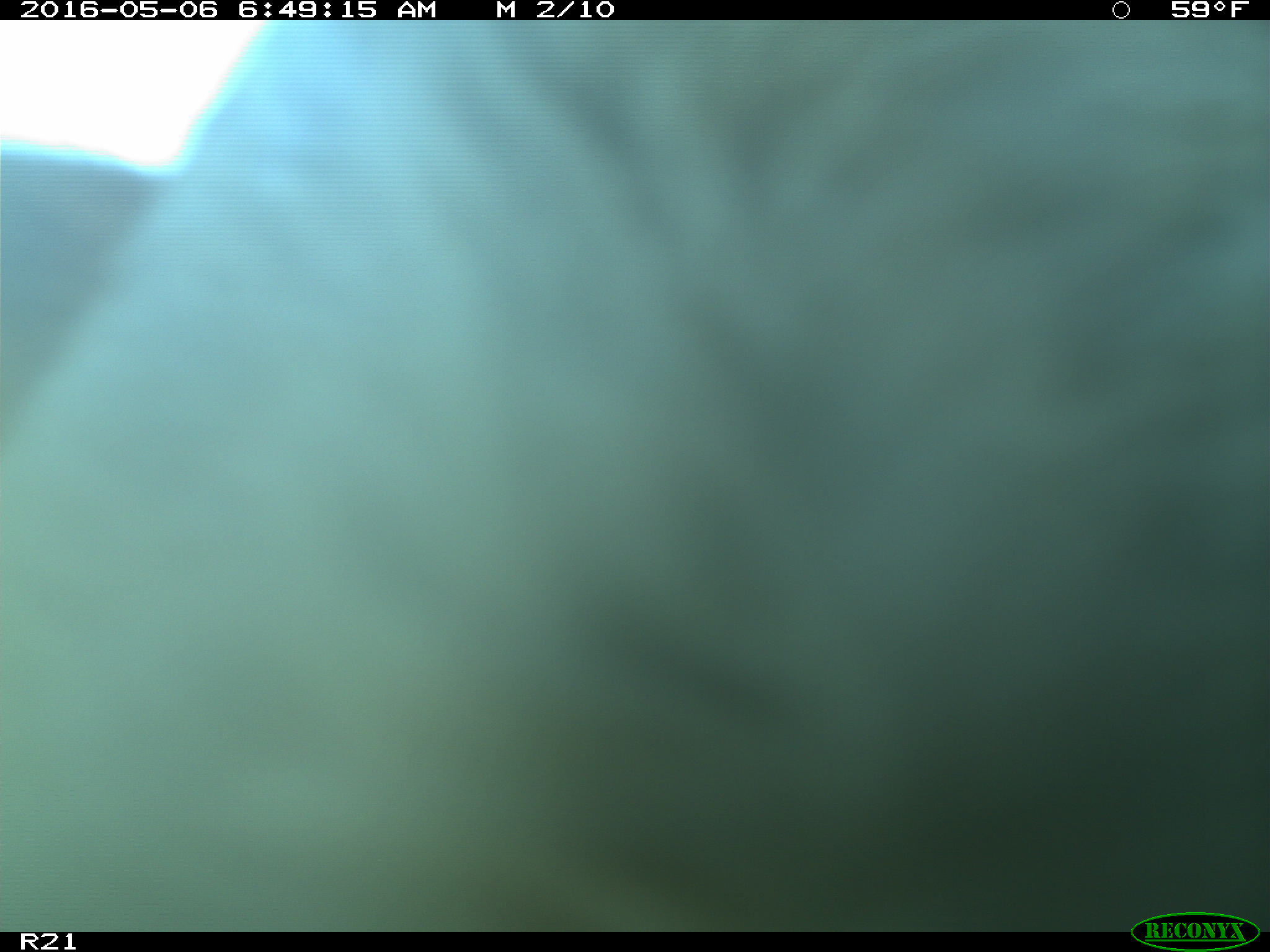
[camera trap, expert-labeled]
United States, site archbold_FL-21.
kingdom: Animalia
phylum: Chordata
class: Mammalia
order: Artiodactyla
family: Bovidae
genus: Bos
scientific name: Bos taurus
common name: domestic cow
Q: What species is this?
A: Bos taurus (domestic cow).